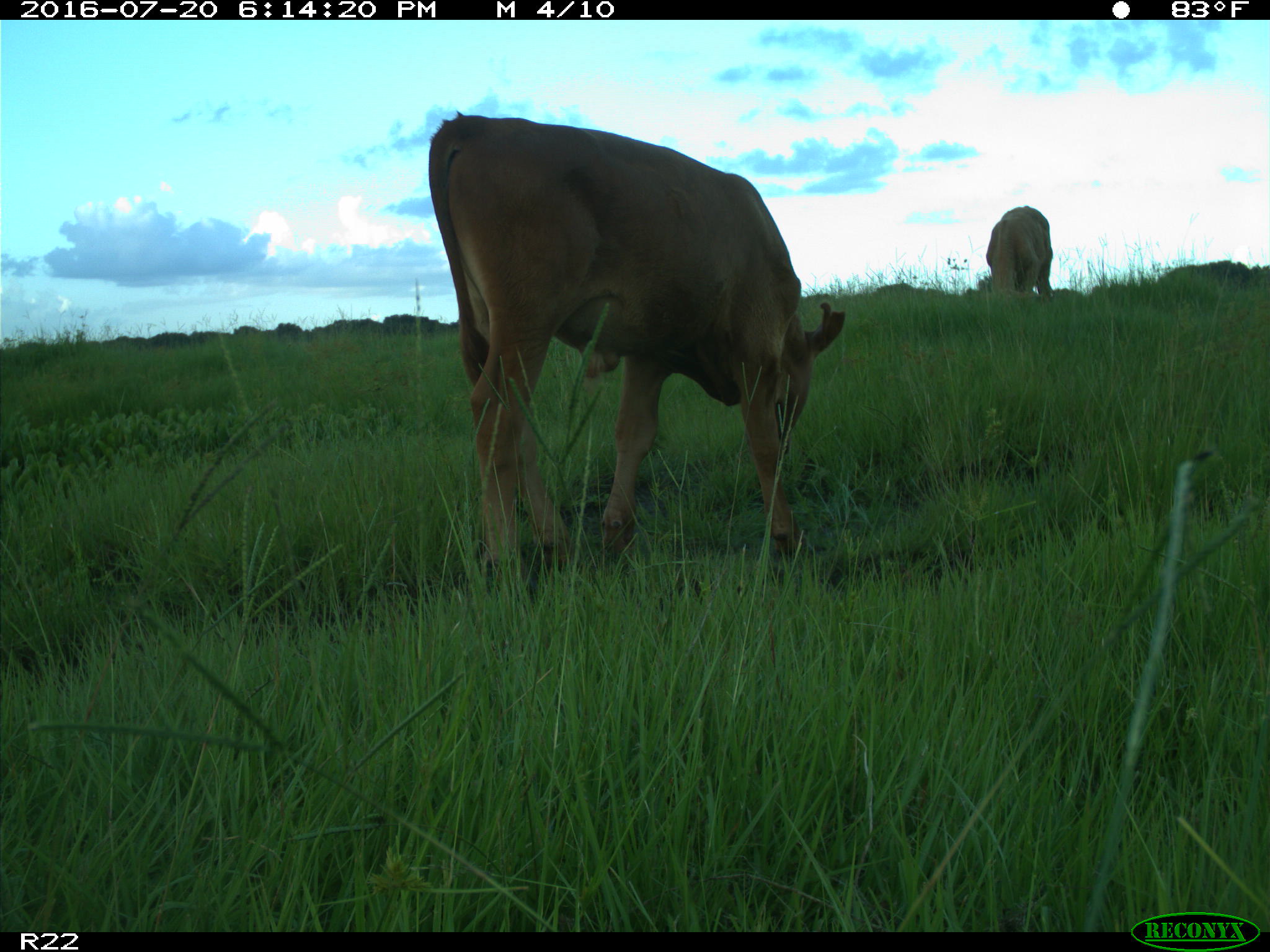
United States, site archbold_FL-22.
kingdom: Animalia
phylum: Chordata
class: Mammalia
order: Artiodactyla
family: Bovidae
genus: Bos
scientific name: Bos taurus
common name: domestic cow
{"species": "Bos taurus (domestic cow)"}